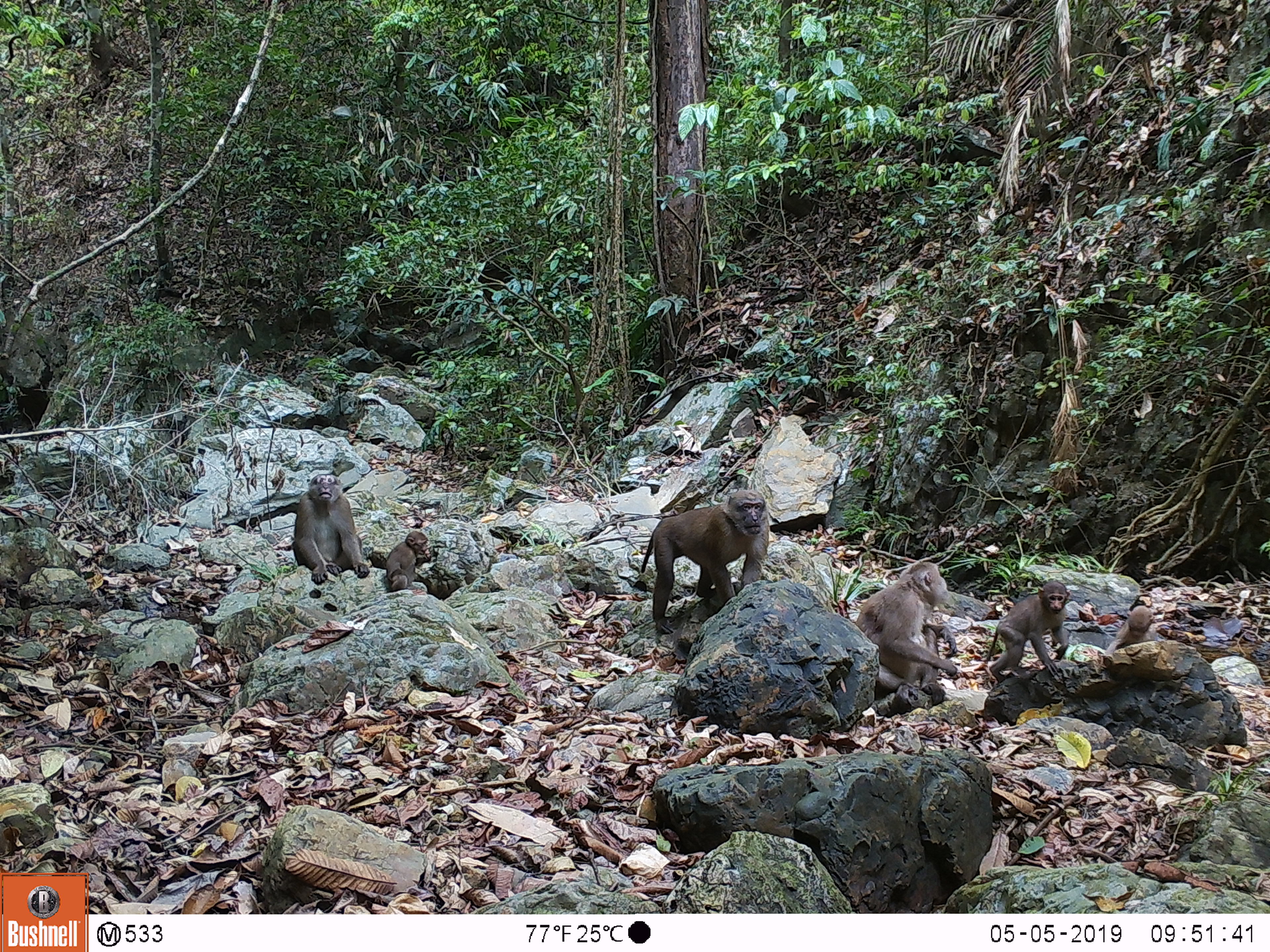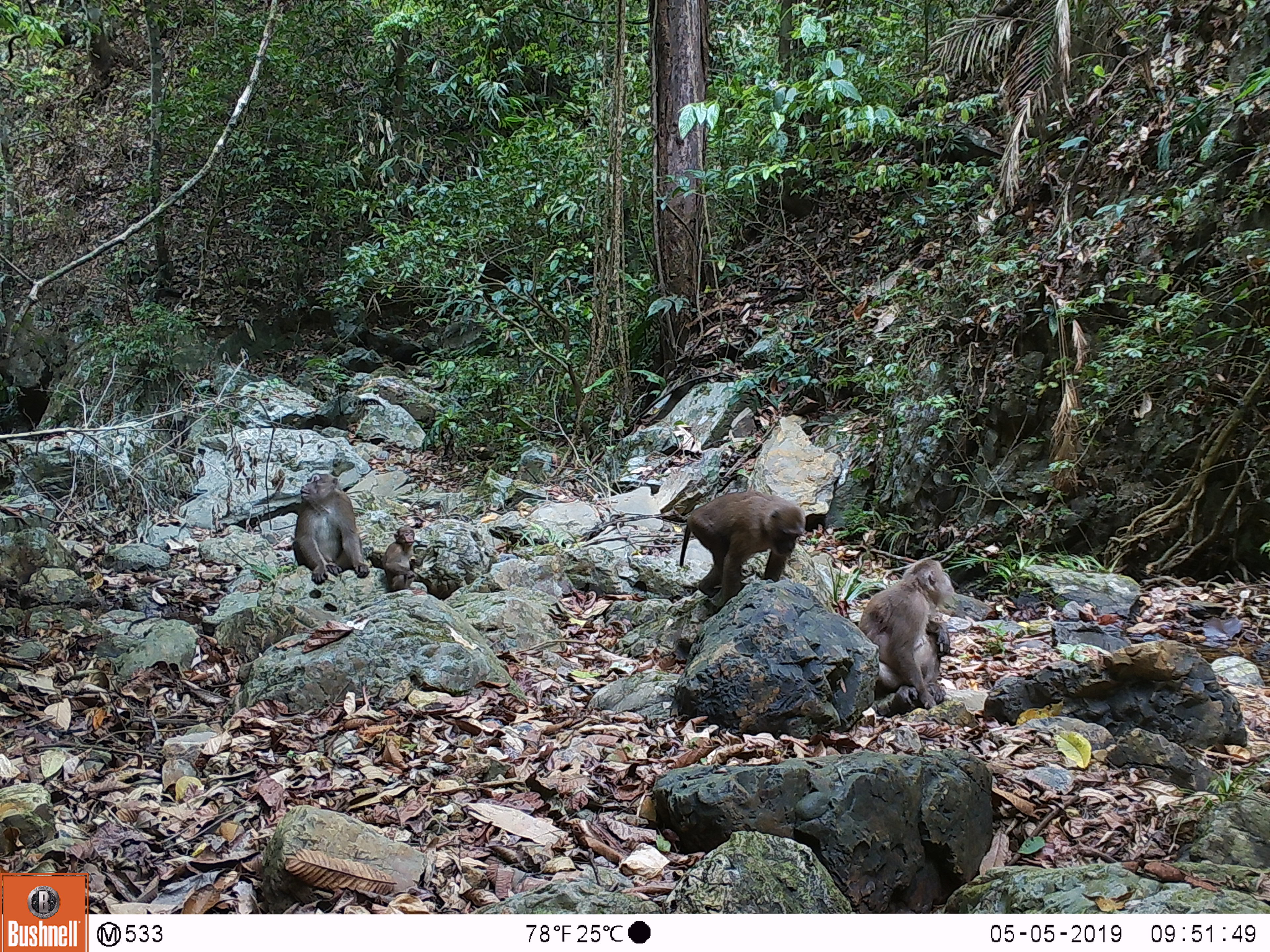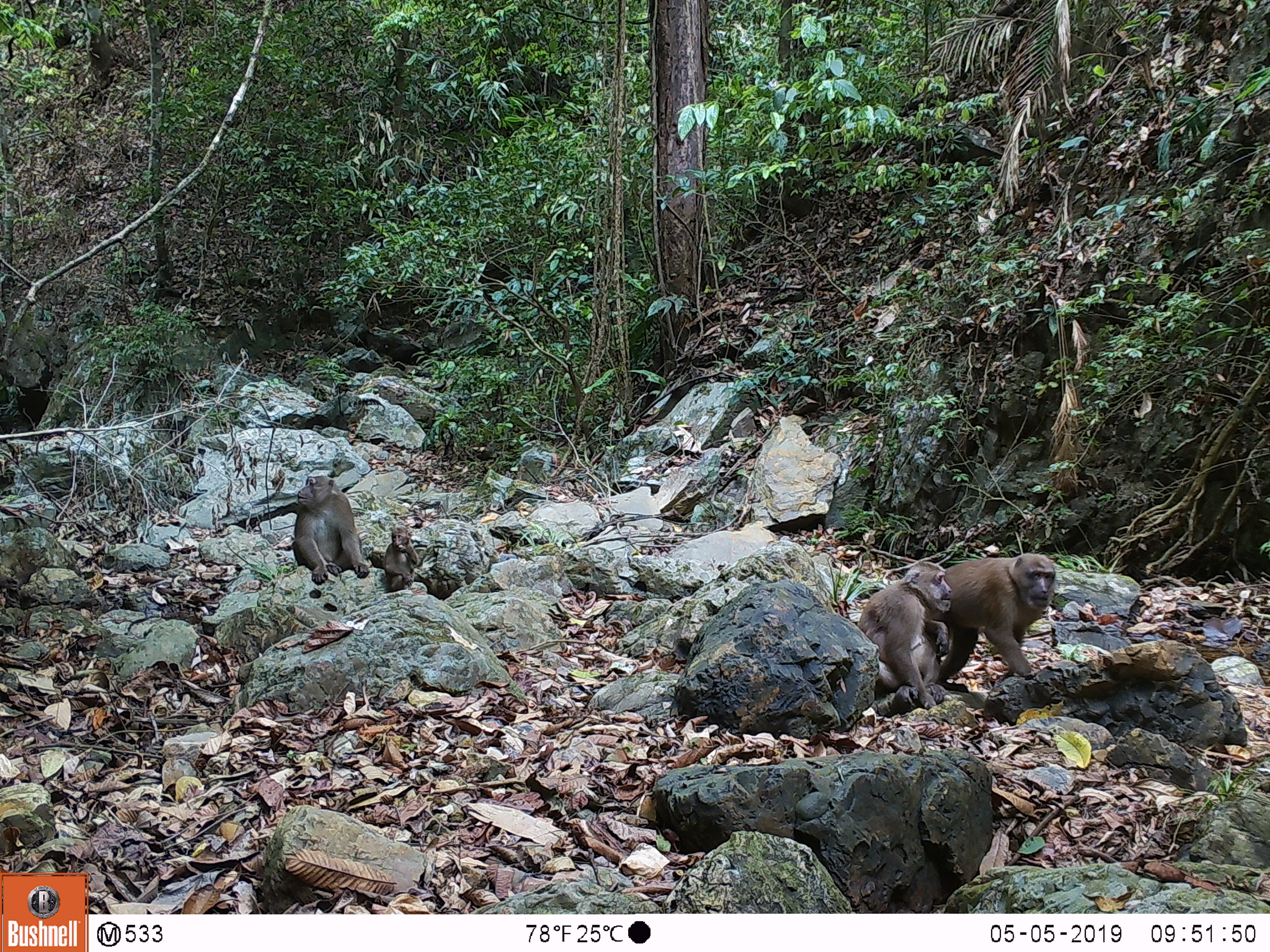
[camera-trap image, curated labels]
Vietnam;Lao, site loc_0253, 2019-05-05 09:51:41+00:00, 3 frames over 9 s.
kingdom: Animalia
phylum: Chordata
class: Mammalia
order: Primates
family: Cercopithecidae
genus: Macaca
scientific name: Macaca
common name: macaques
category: assam or rhesus macaque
Assam or rhesus macaque (macaques) (Macaca). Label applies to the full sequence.